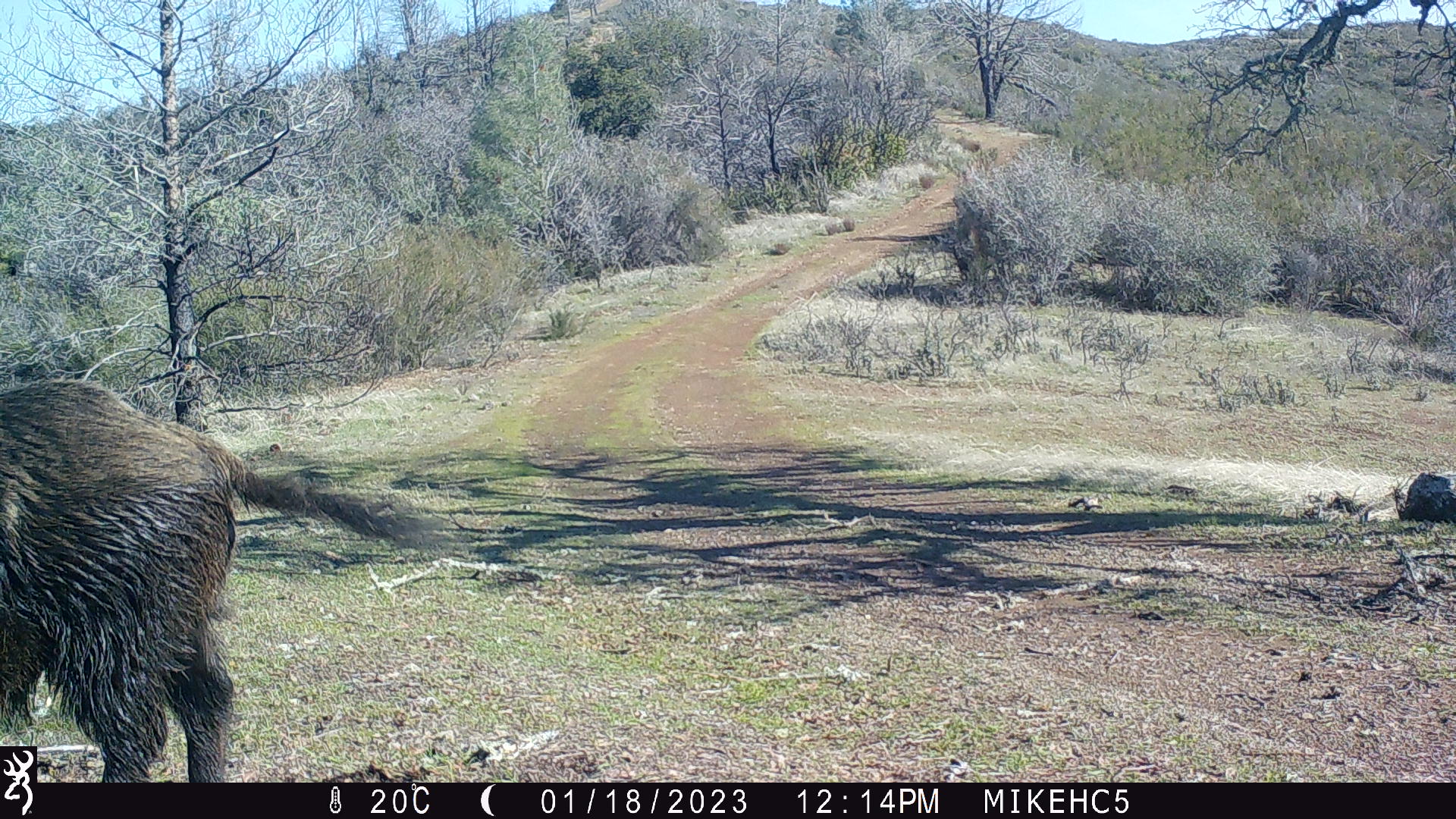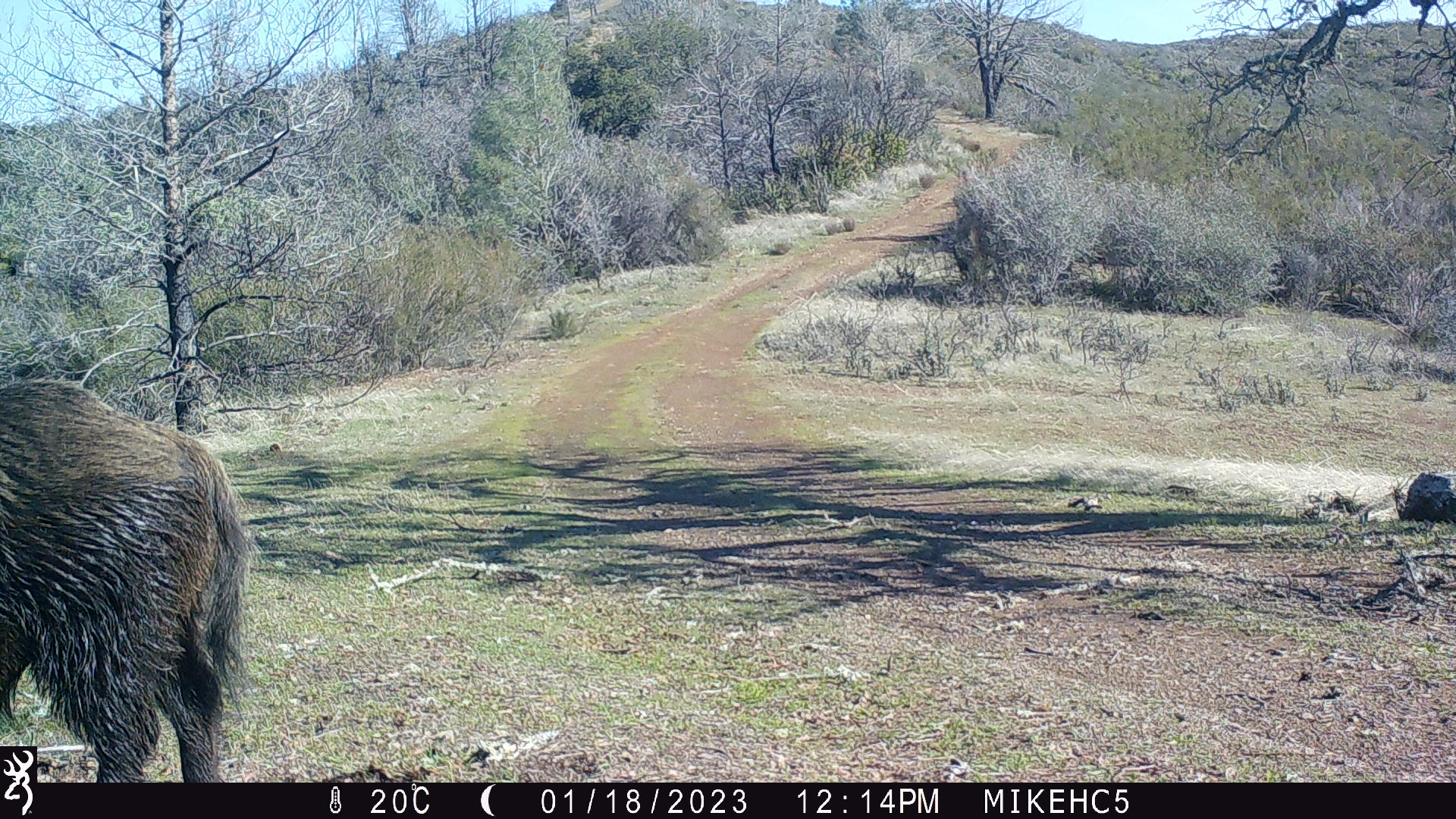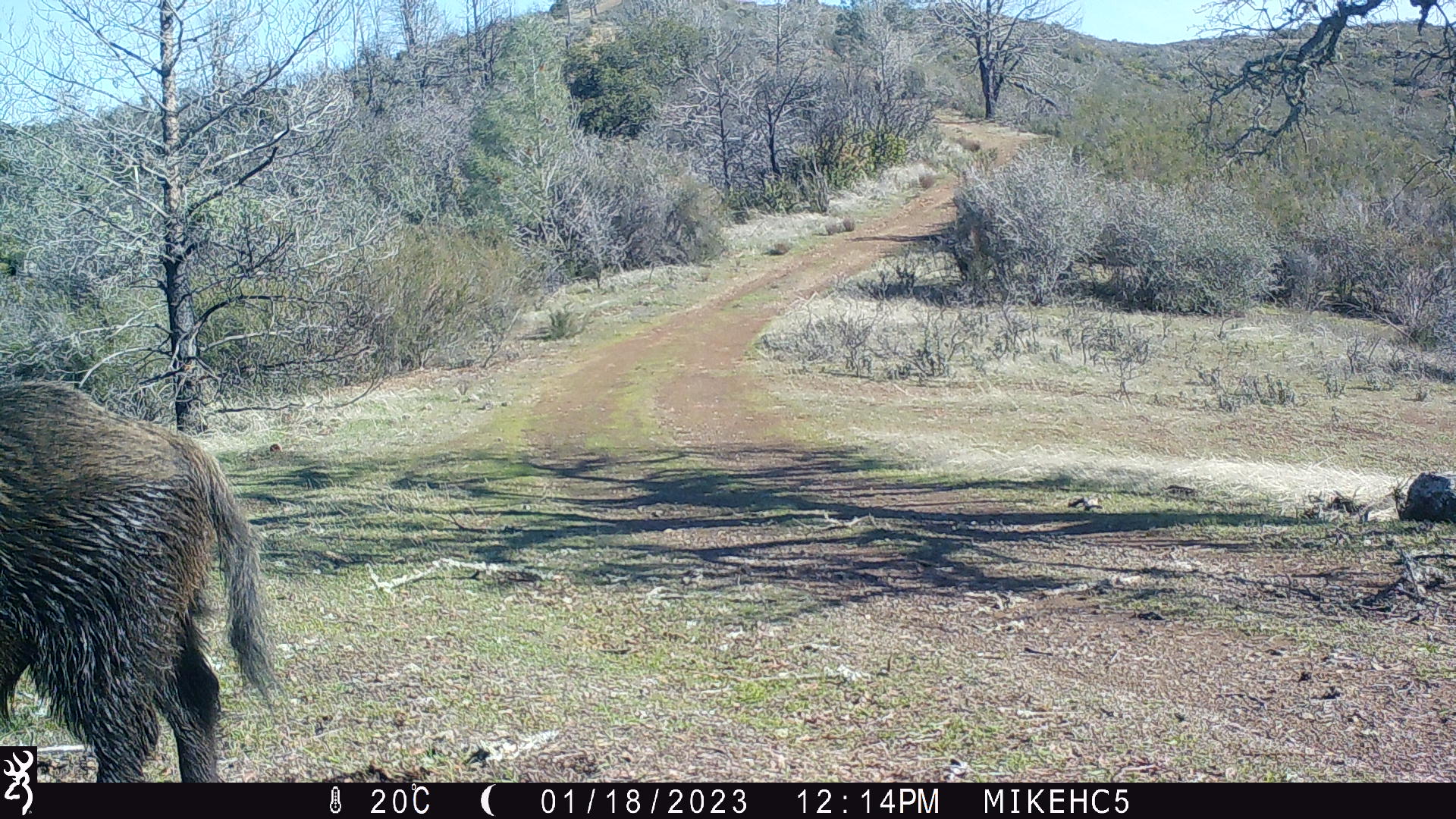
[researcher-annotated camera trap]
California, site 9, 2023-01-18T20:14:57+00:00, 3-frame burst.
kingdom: Animalia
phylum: Chordata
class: Mammalia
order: Artiodactyla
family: Suidae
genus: Sus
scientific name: Sus scrofa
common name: wild boar